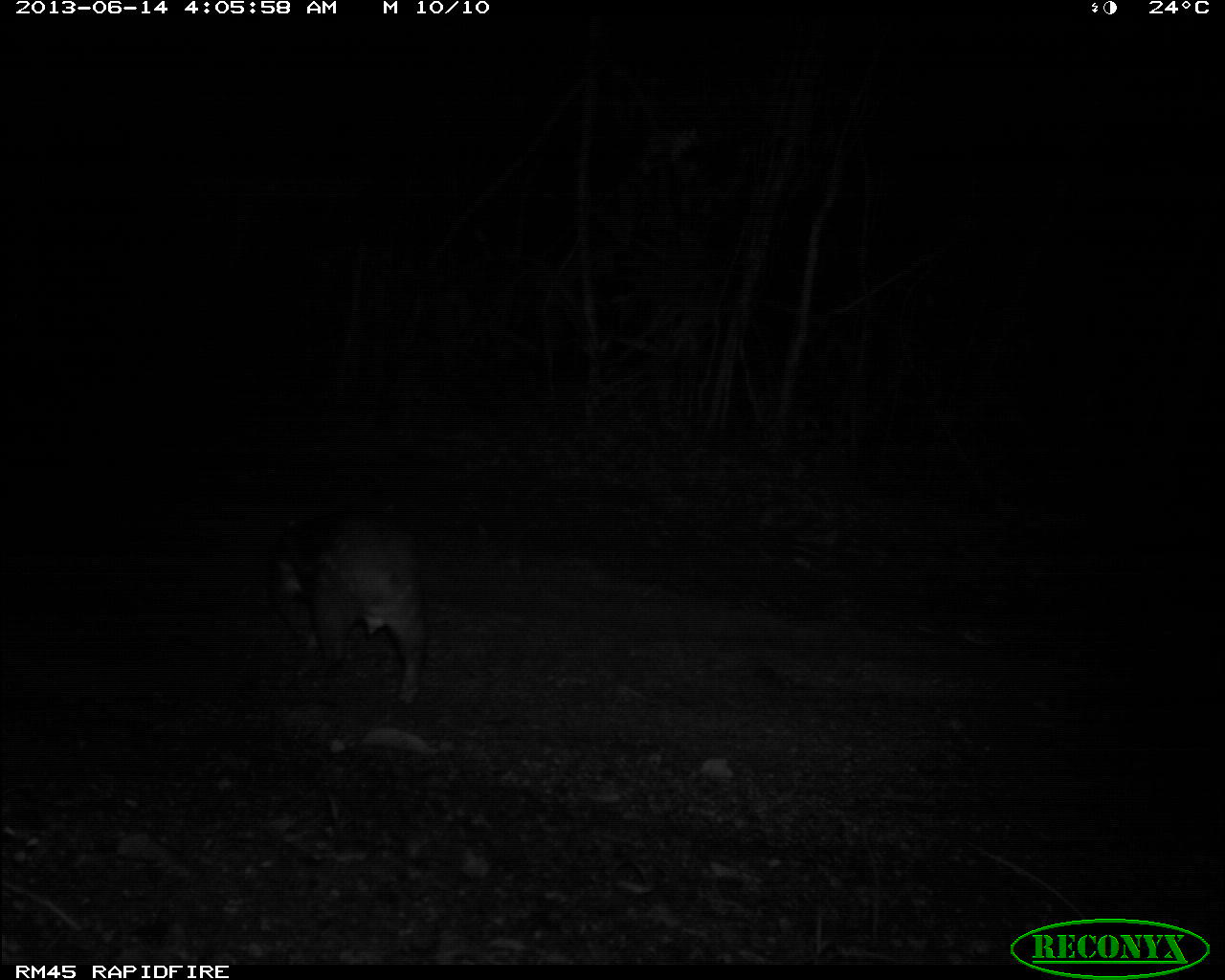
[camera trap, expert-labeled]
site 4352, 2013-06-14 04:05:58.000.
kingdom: Animalia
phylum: Chordata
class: Mammalia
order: Rodentia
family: Cuniculidae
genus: Cuniculus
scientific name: Cuniculus paca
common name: spotted paca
Cuniculus paca (spotted paca), count 1.